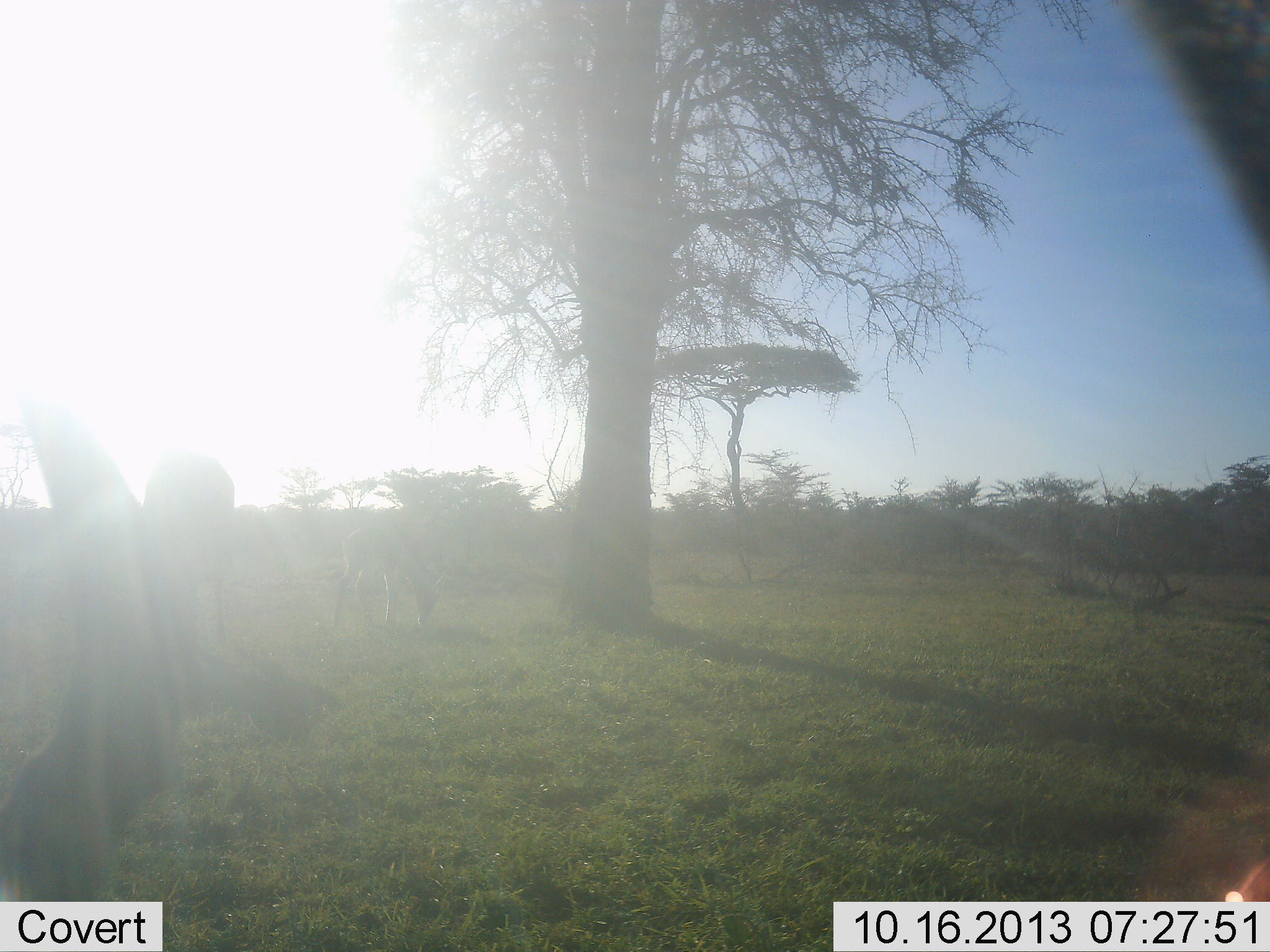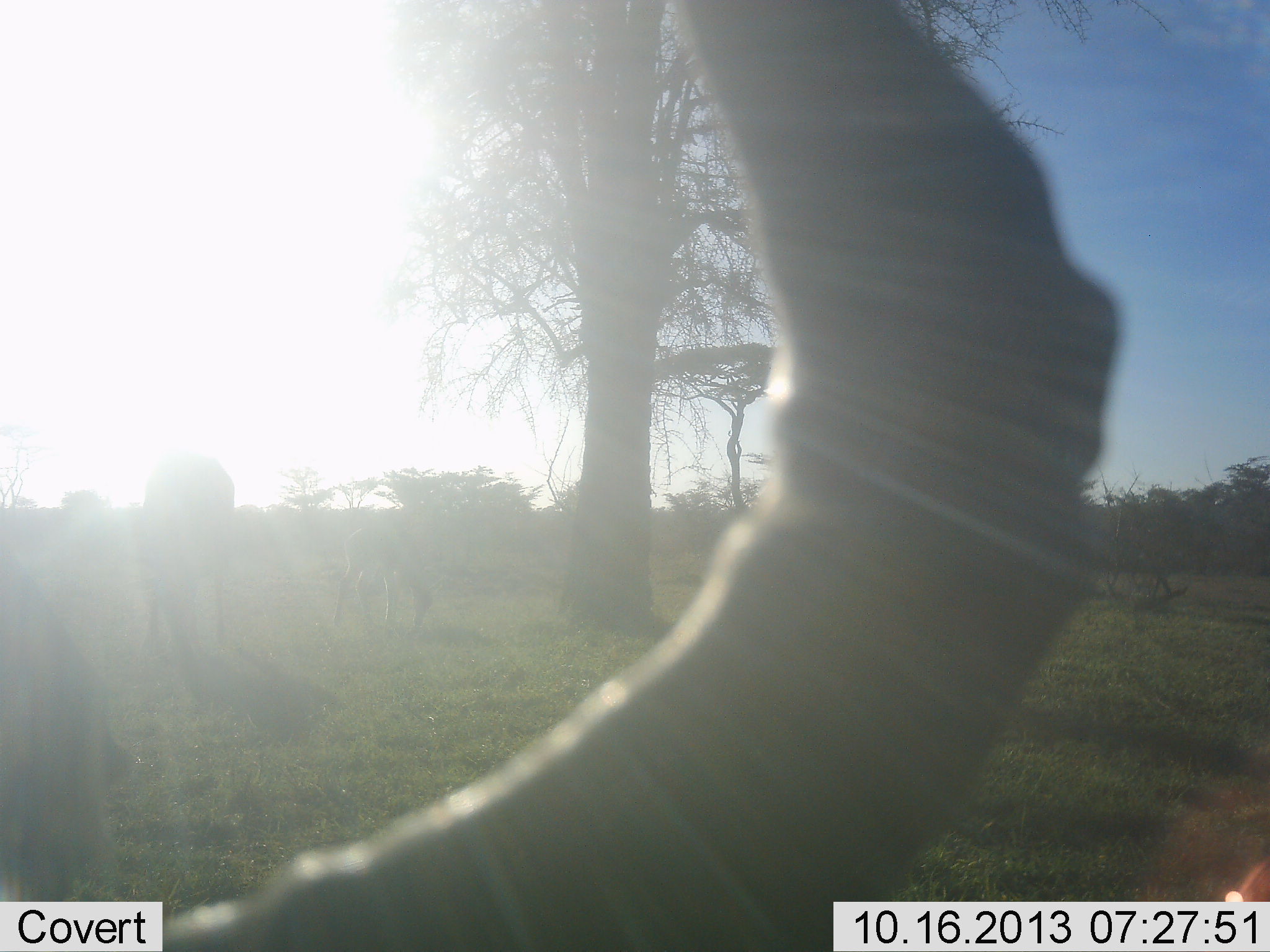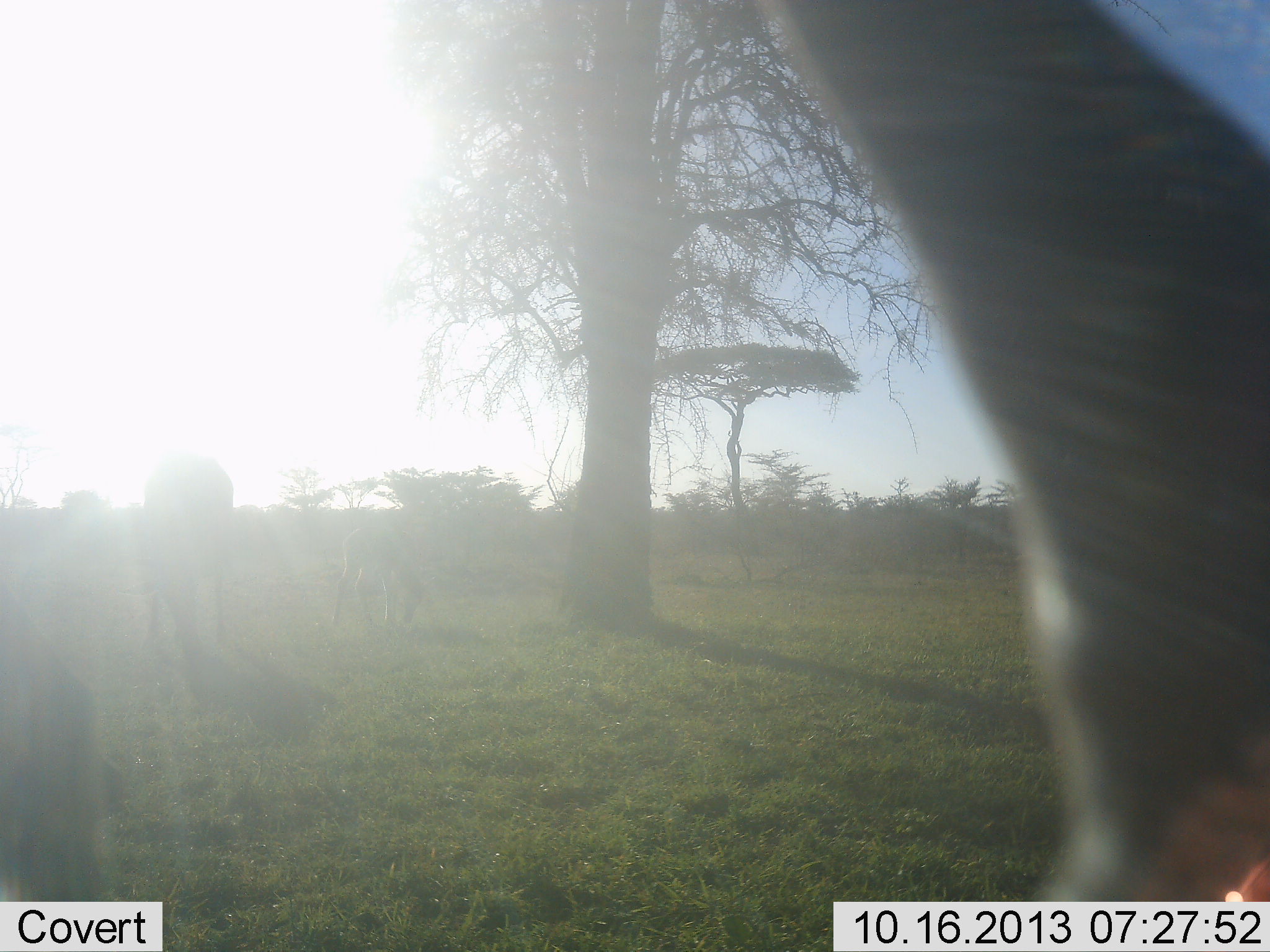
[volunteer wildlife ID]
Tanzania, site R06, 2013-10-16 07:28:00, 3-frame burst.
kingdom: Animalia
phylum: Chordata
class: Mammalia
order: Artiodactyla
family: Bovidae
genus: Alcelaphus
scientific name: Alcelaphus buselaphus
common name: hartebeest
Hartebeest (Alcelaphus buselaphus), count 3. Behavior (volunteer vote fractions): standing 50%, resting 0%, moving 0%, interacting 0%. Young present (vote fraction): 25%. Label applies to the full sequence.